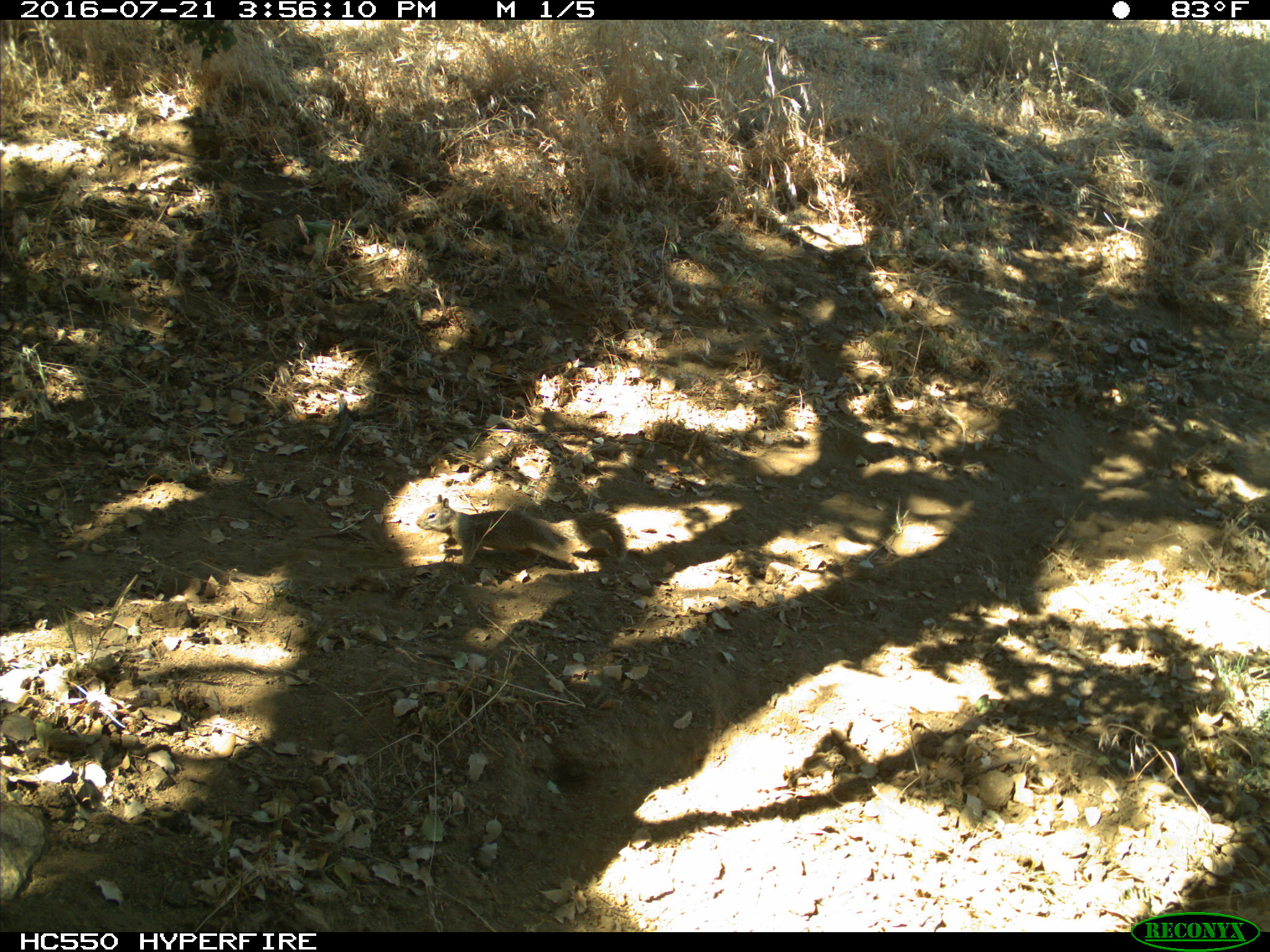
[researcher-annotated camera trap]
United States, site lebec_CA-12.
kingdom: Animalia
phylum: Chordata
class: Mammalia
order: Rodentia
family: Sciuridae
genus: Otospermophilus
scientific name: Otospermophilus beecheyi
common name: california ground squirrel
Otospermophilus beecheyi (california ground squirrel).